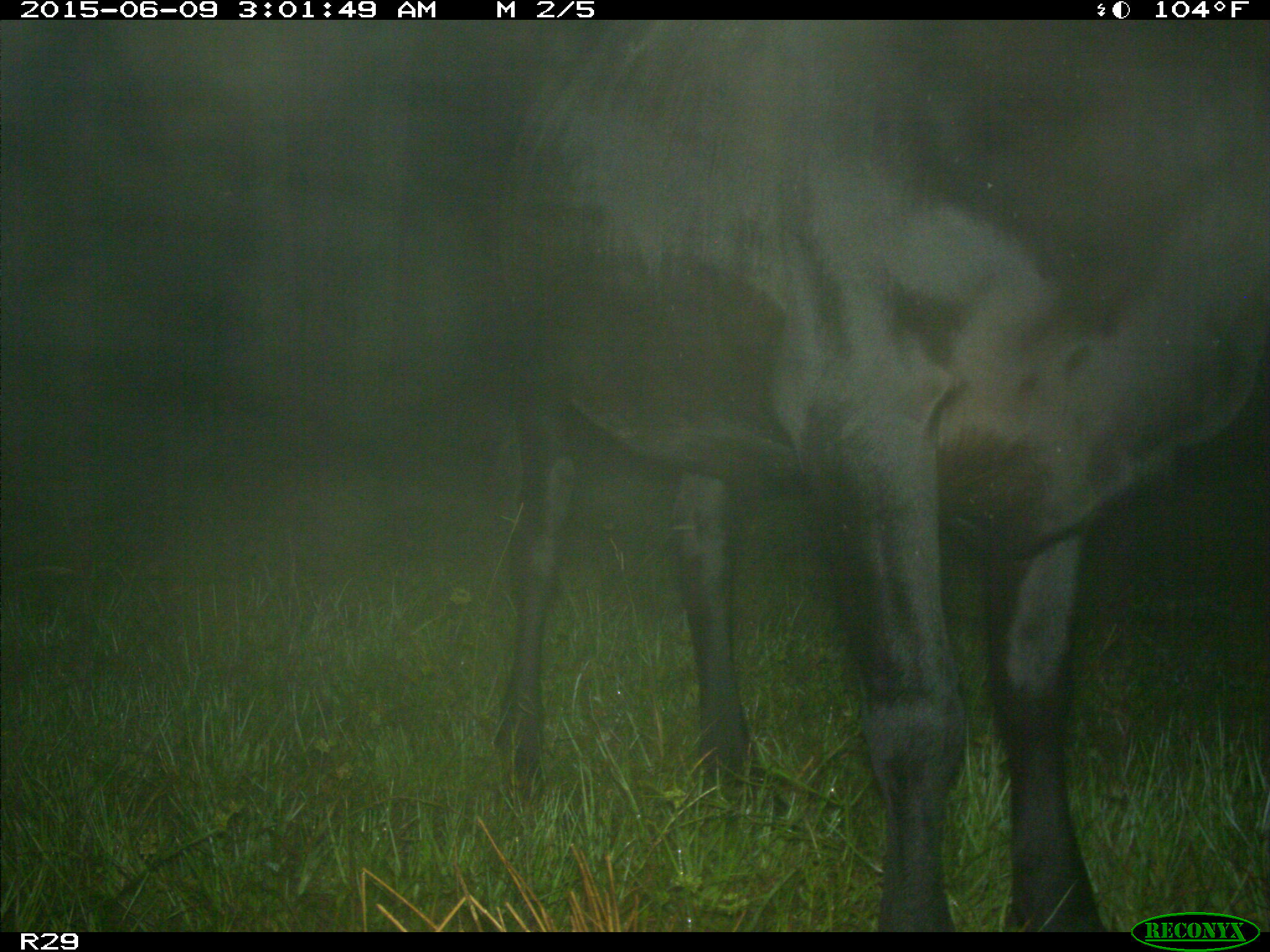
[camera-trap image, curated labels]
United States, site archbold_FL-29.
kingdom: Animalia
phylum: Chordata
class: Mammalia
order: Artiodactyla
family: Bovidae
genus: Bos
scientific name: Bos taurus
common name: domestic cow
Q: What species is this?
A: Bos taurus (domestic cow).